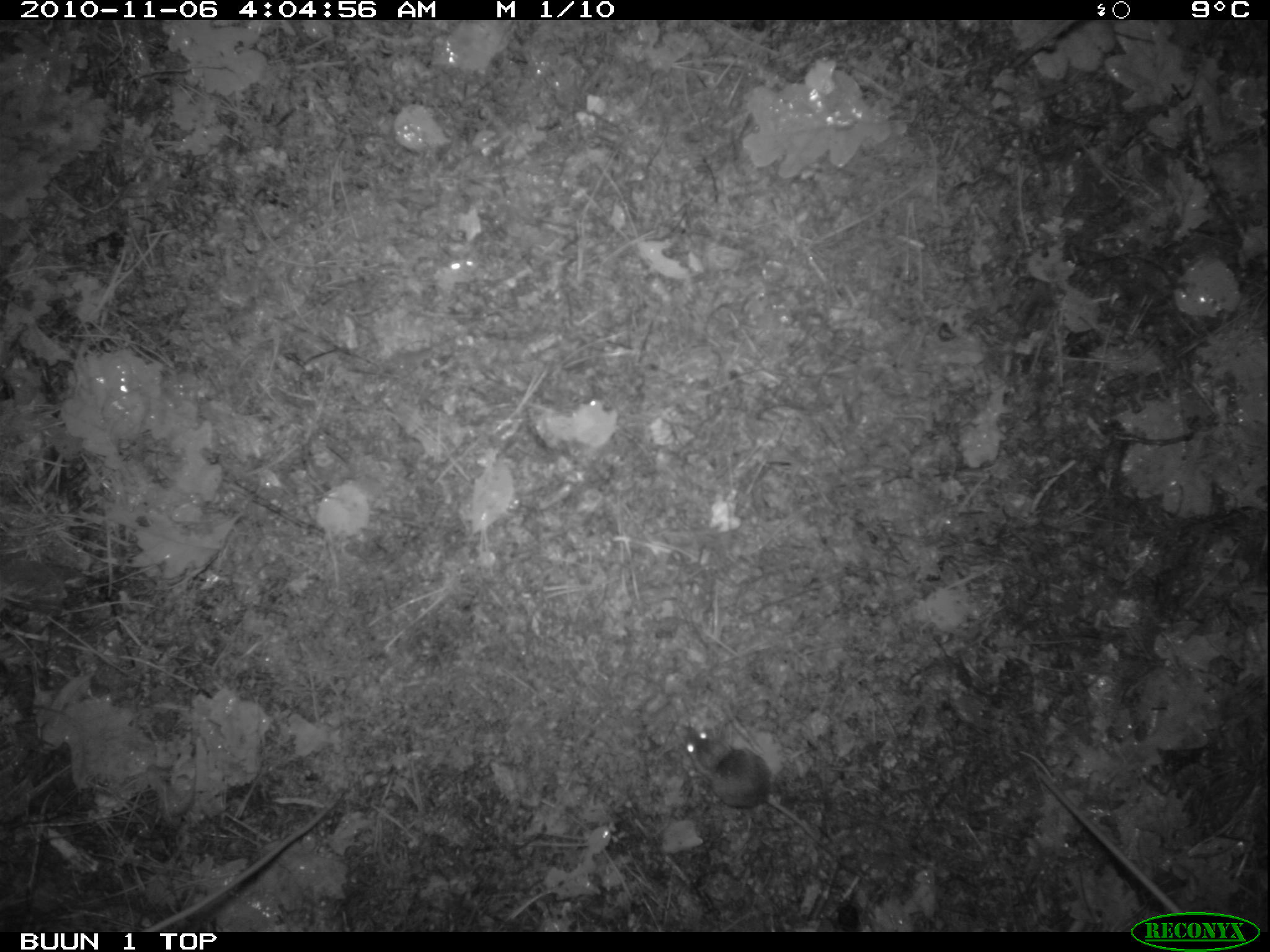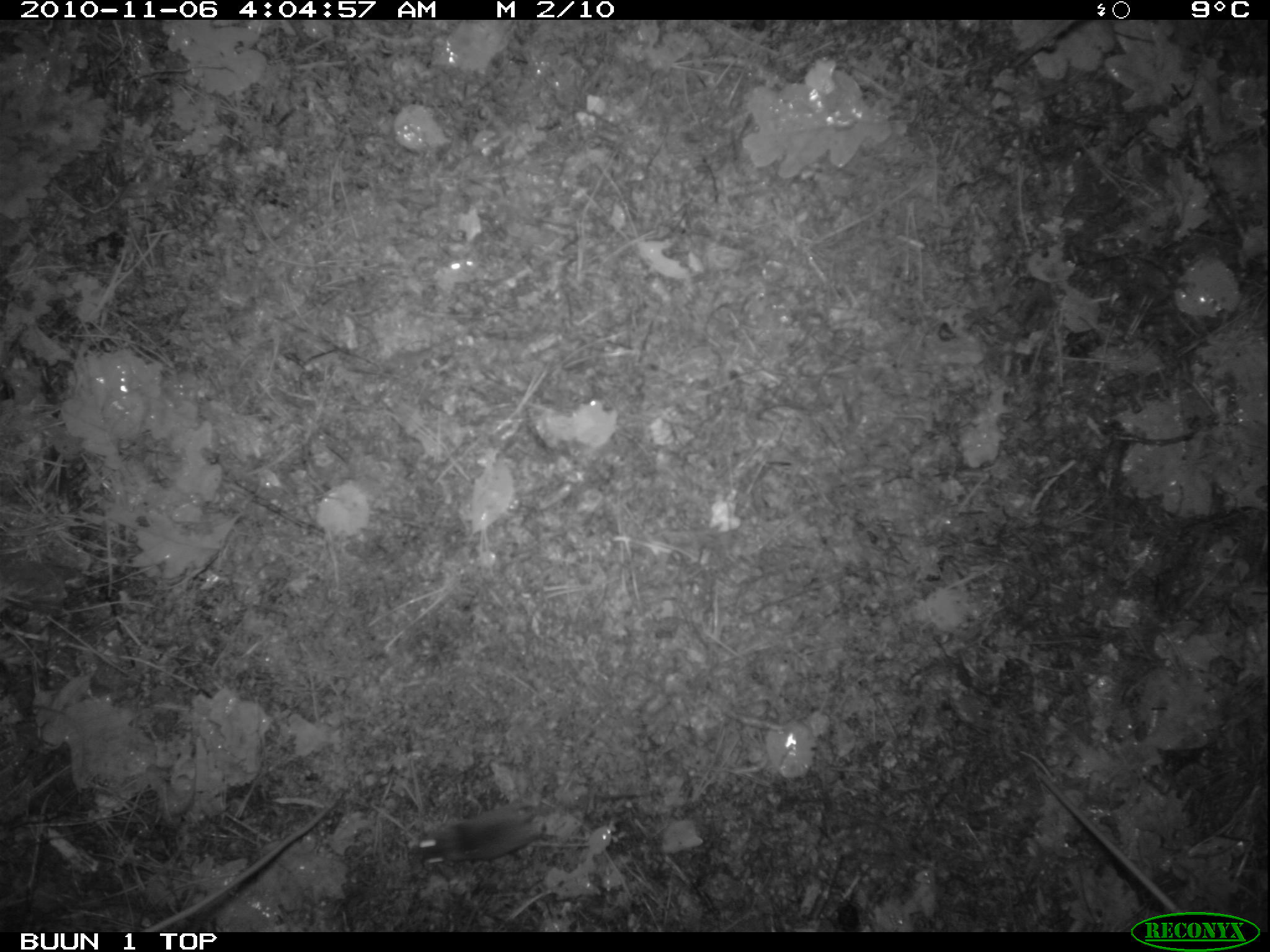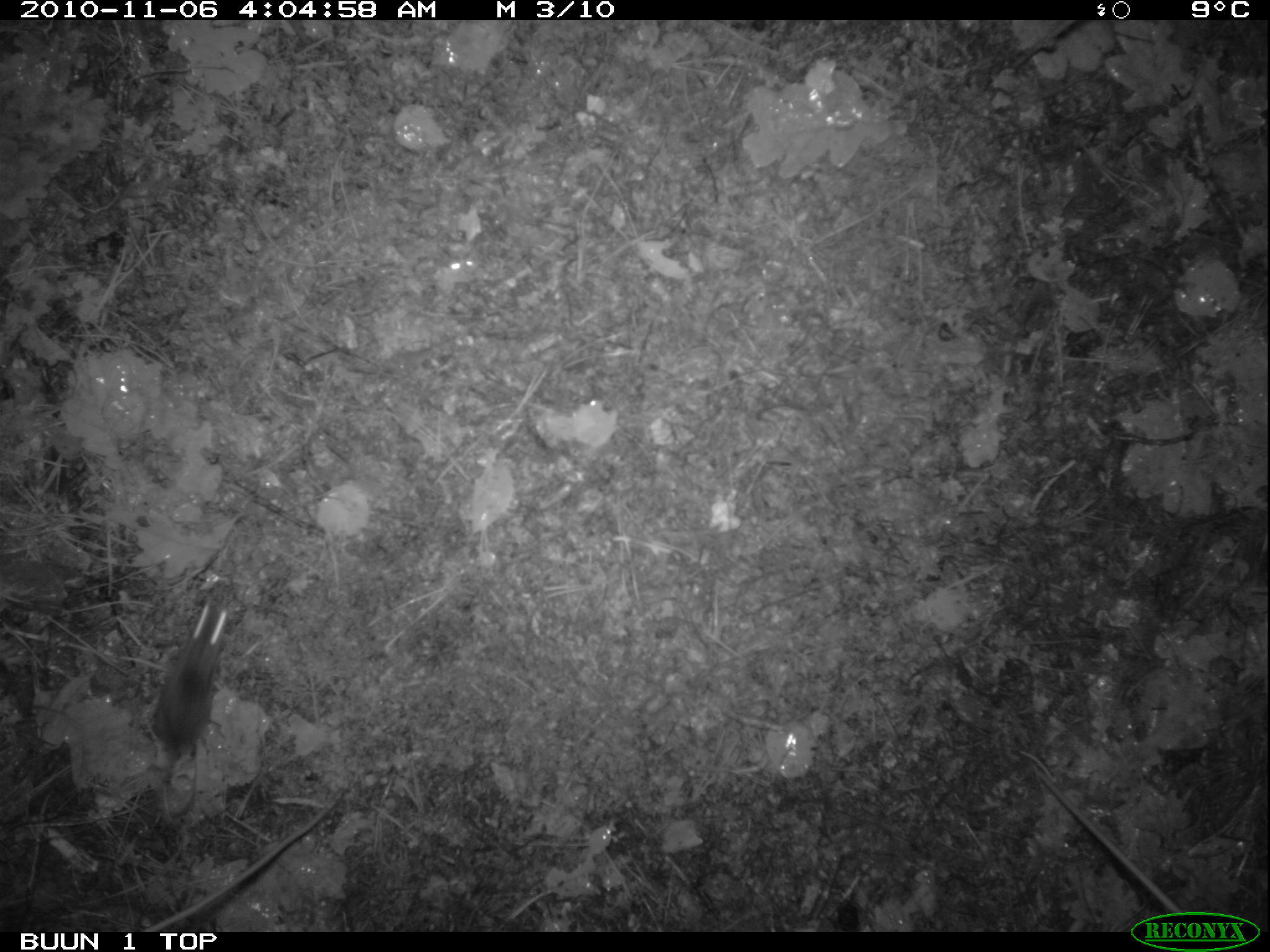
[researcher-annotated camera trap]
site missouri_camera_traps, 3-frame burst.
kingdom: Animalia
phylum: Chordata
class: Mammalia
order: Rodentia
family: Muridae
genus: Apodemus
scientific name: Apodemus sylvaticus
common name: wood mouse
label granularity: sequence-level